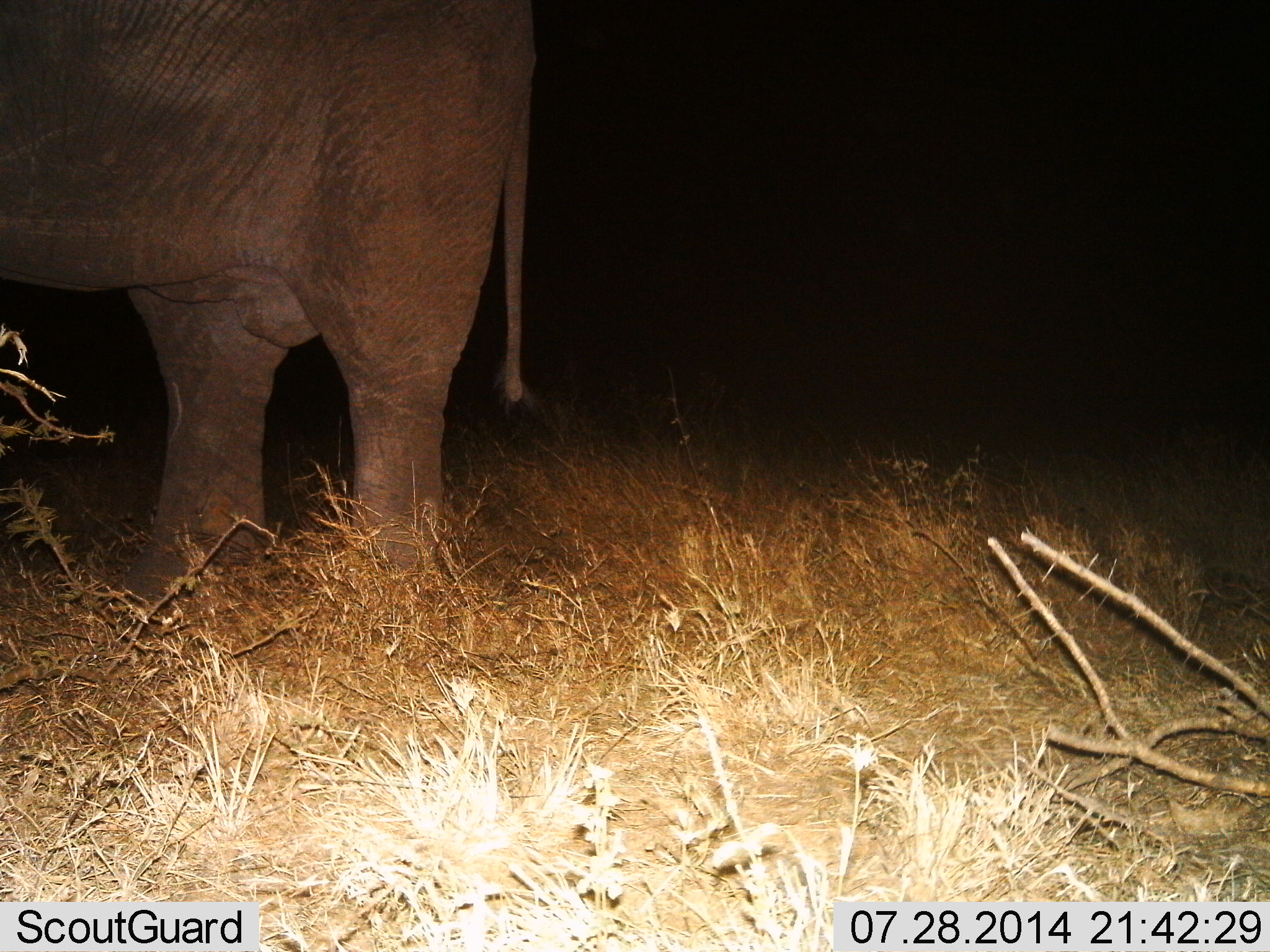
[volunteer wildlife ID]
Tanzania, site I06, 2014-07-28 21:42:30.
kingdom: Animalia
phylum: Chordata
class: Mammalia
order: Proboscidea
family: Elephantidae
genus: Loxodonta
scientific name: Loxodonta africana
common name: african bush elephant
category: elephant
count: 1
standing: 100%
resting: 10%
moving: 0%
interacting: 0%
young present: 0%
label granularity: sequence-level